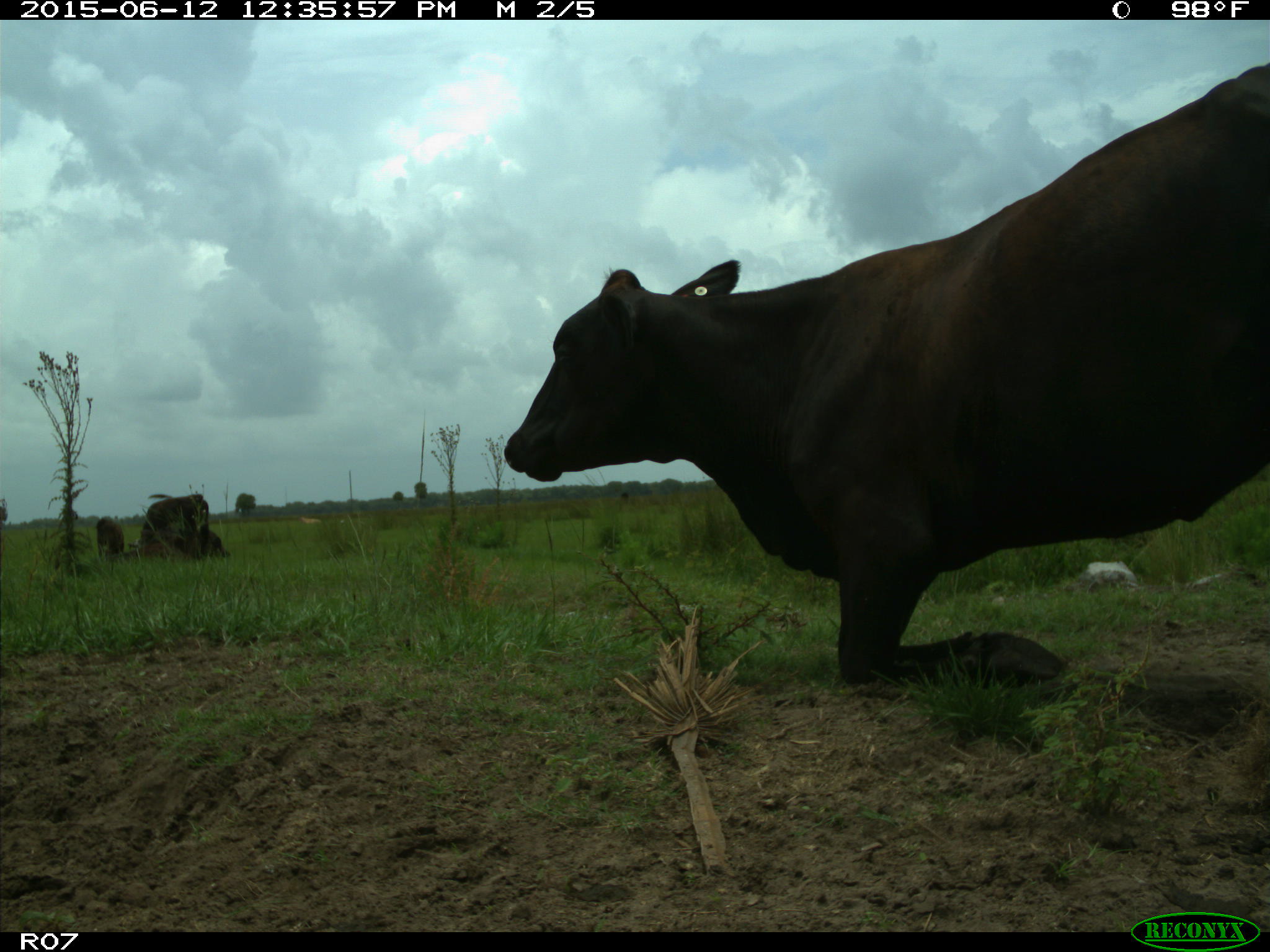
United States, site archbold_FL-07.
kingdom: Animalia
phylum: Chordata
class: Mammalia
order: Artiodactyla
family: Bovidae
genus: Bos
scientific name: Bos taurus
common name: domestic cow